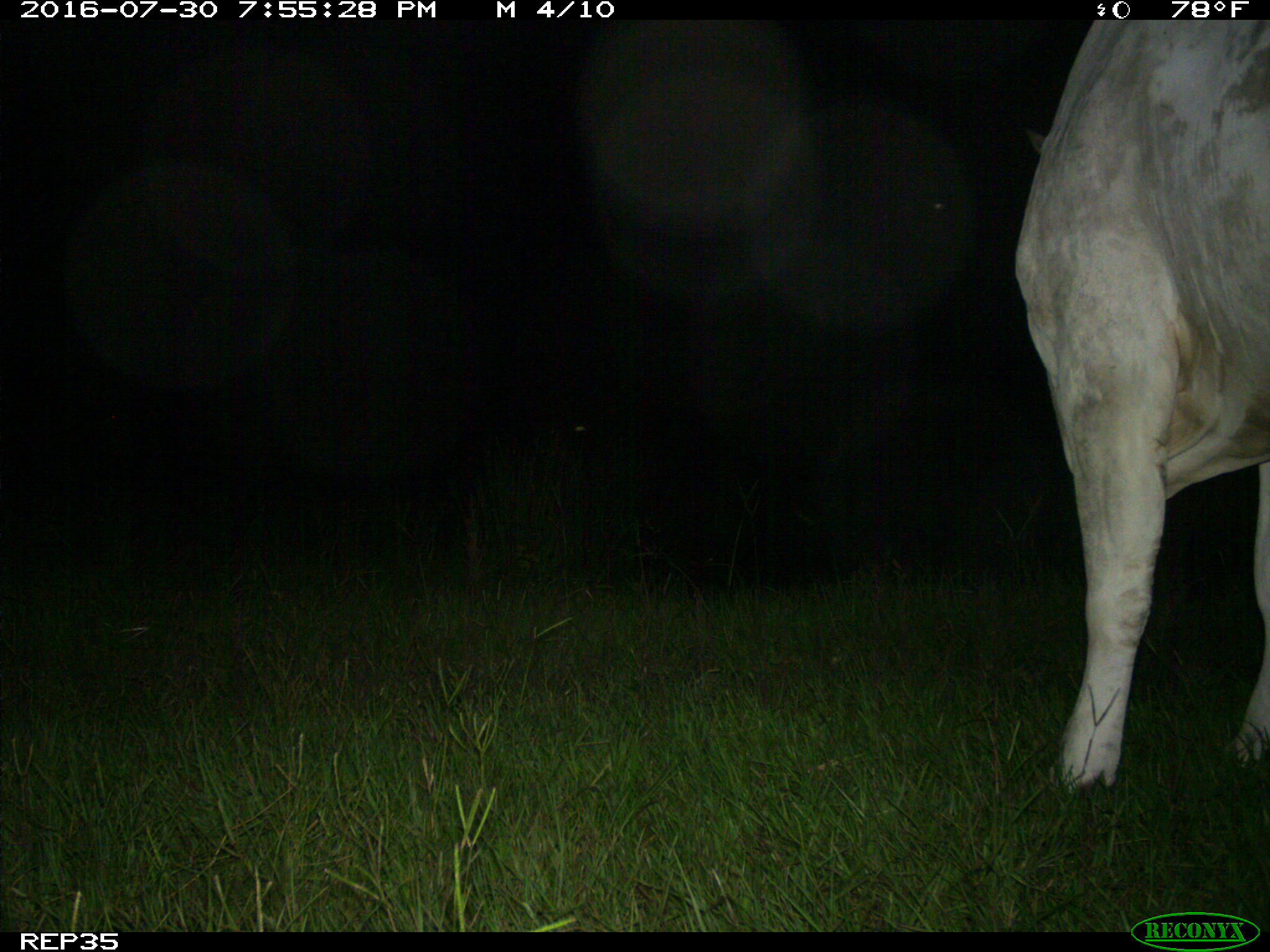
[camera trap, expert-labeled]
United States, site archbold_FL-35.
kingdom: Animalia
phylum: Chordata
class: Mammalia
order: Artiodactyla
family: Bovidae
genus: Bos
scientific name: Bos taurus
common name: domestic cow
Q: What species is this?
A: Bos taurus (domestic cow).